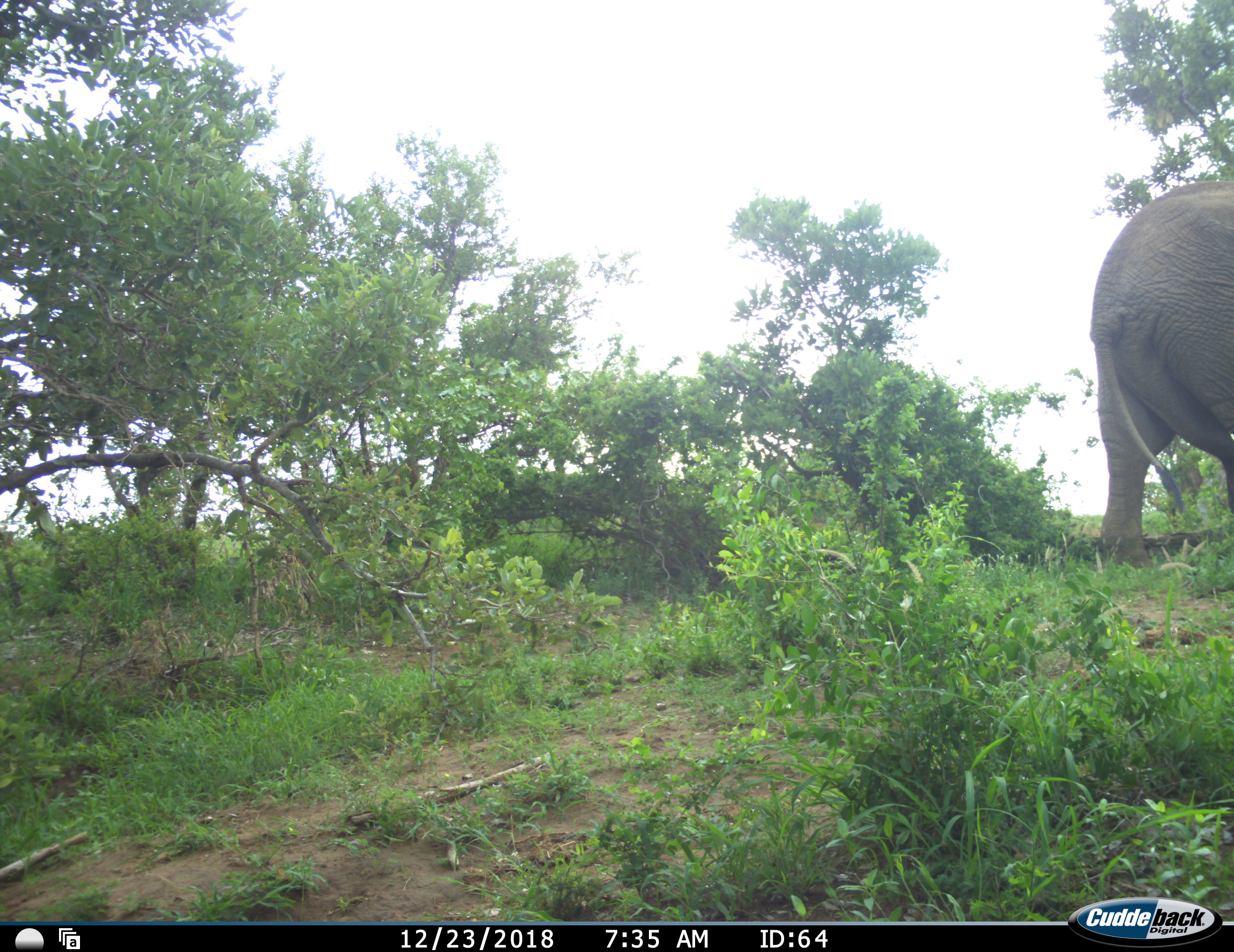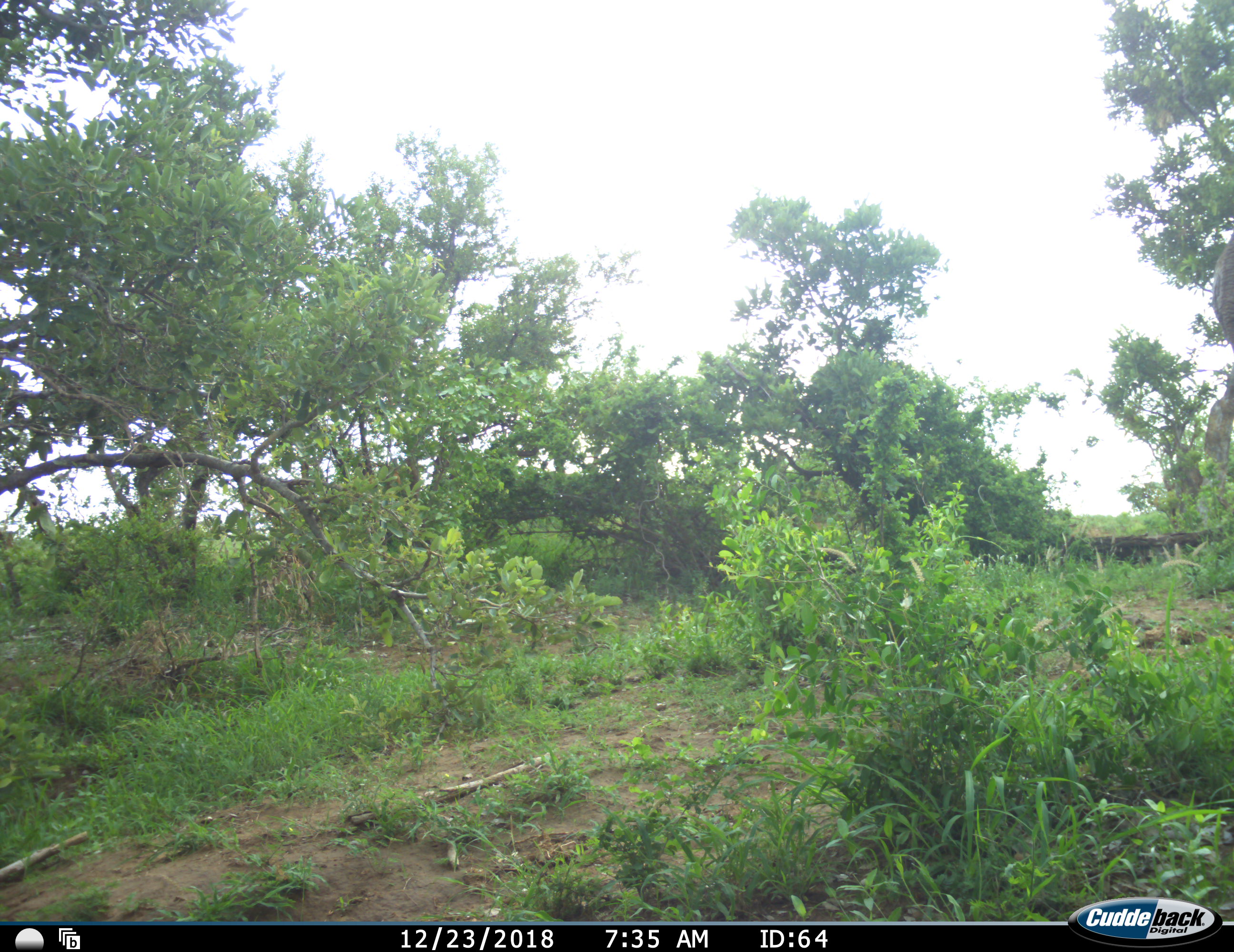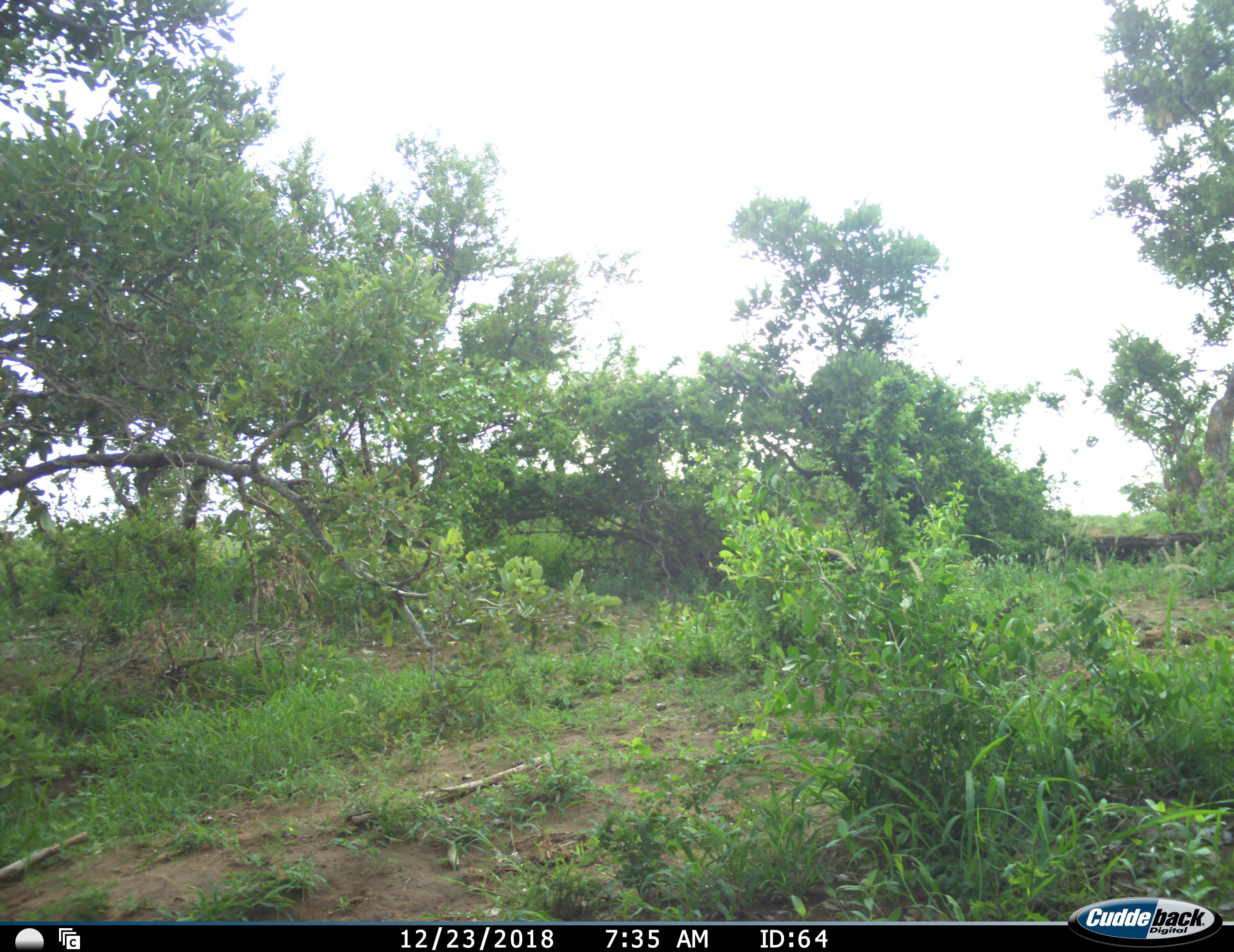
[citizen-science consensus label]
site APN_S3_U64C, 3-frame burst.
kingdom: Animalia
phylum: Chordata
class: Mammalia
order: Proboscidea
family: Elephantidae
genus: Loxodonta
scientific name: Loxodonta africana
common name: african bush elephant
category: elephant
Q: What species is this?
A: Elephant (african bush elephant) (Loxodonta africana).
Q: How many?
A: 1.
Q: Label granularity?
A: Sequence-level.